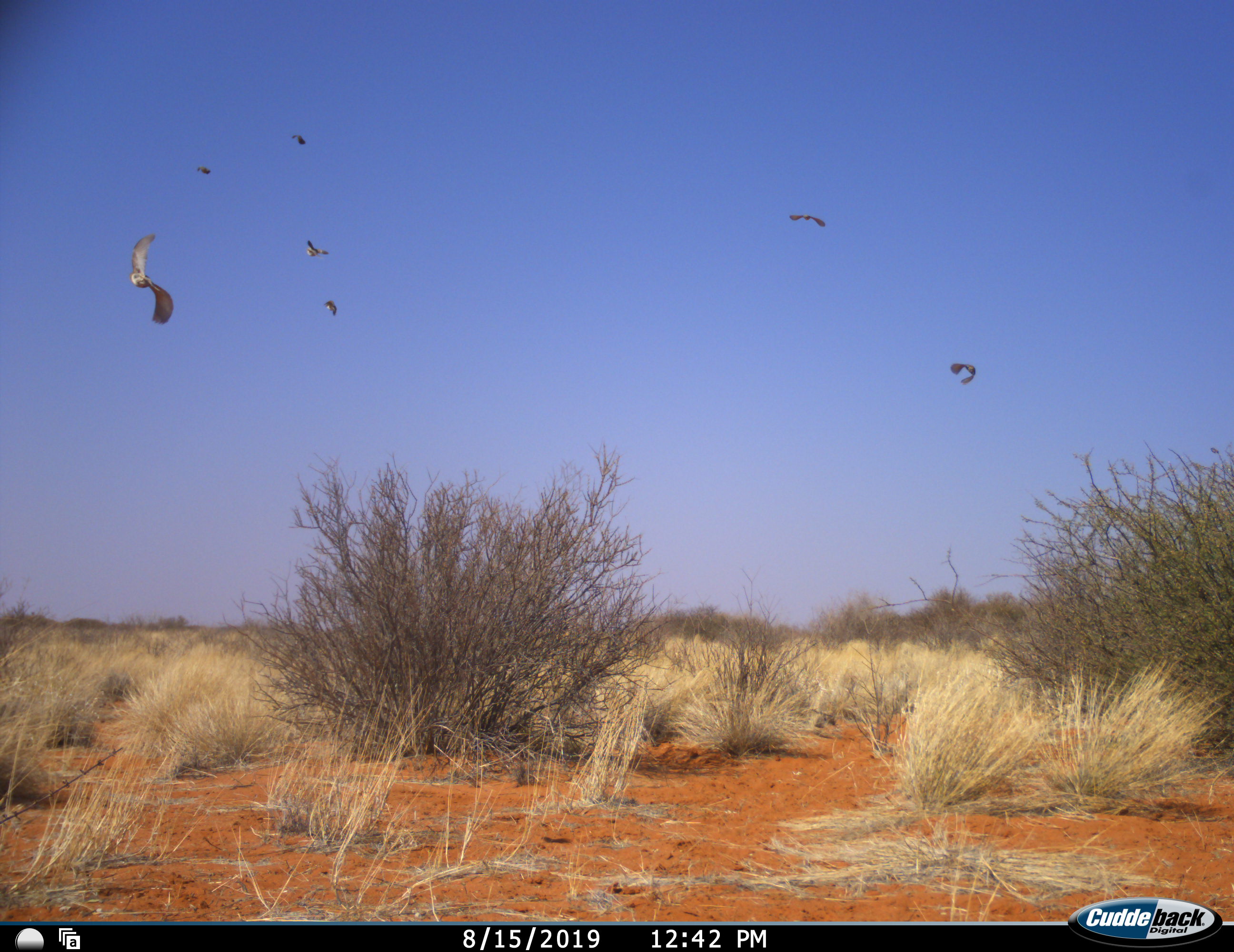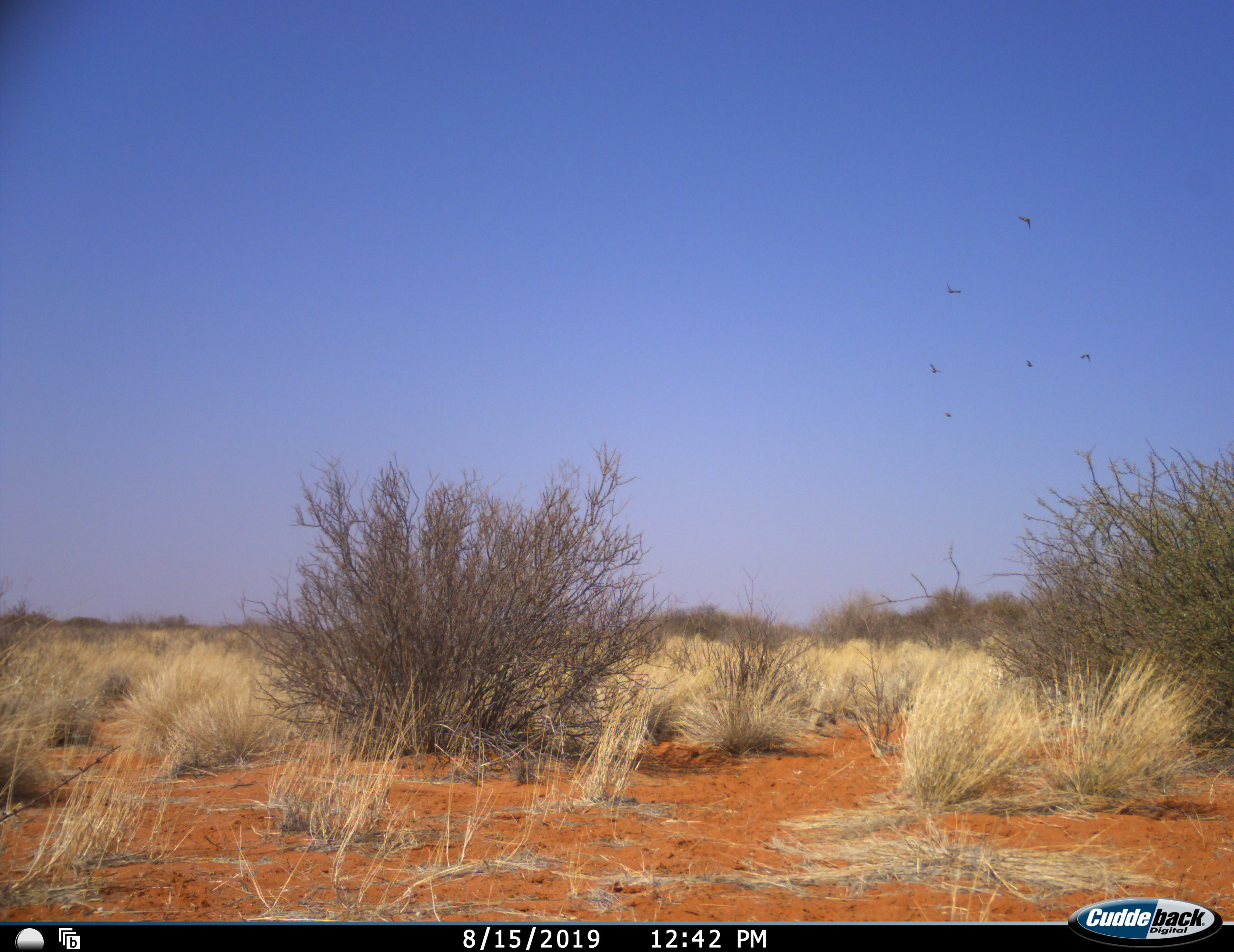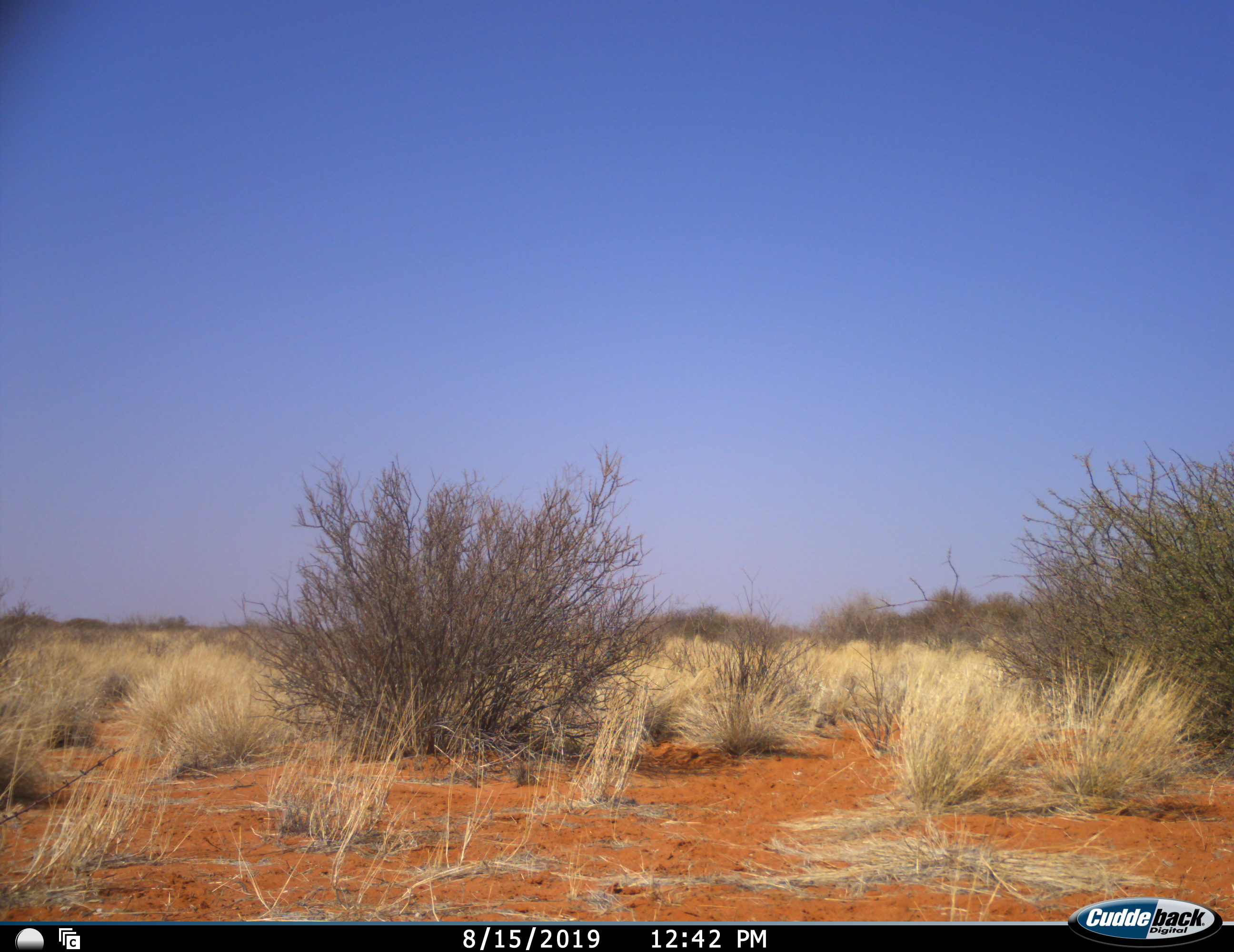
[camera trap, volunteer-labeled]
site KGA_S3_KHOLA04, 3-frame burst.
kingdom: Animalia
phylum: Chordata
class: Aves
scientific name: Aves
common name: bird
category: birdother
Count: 7.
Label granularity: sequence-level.